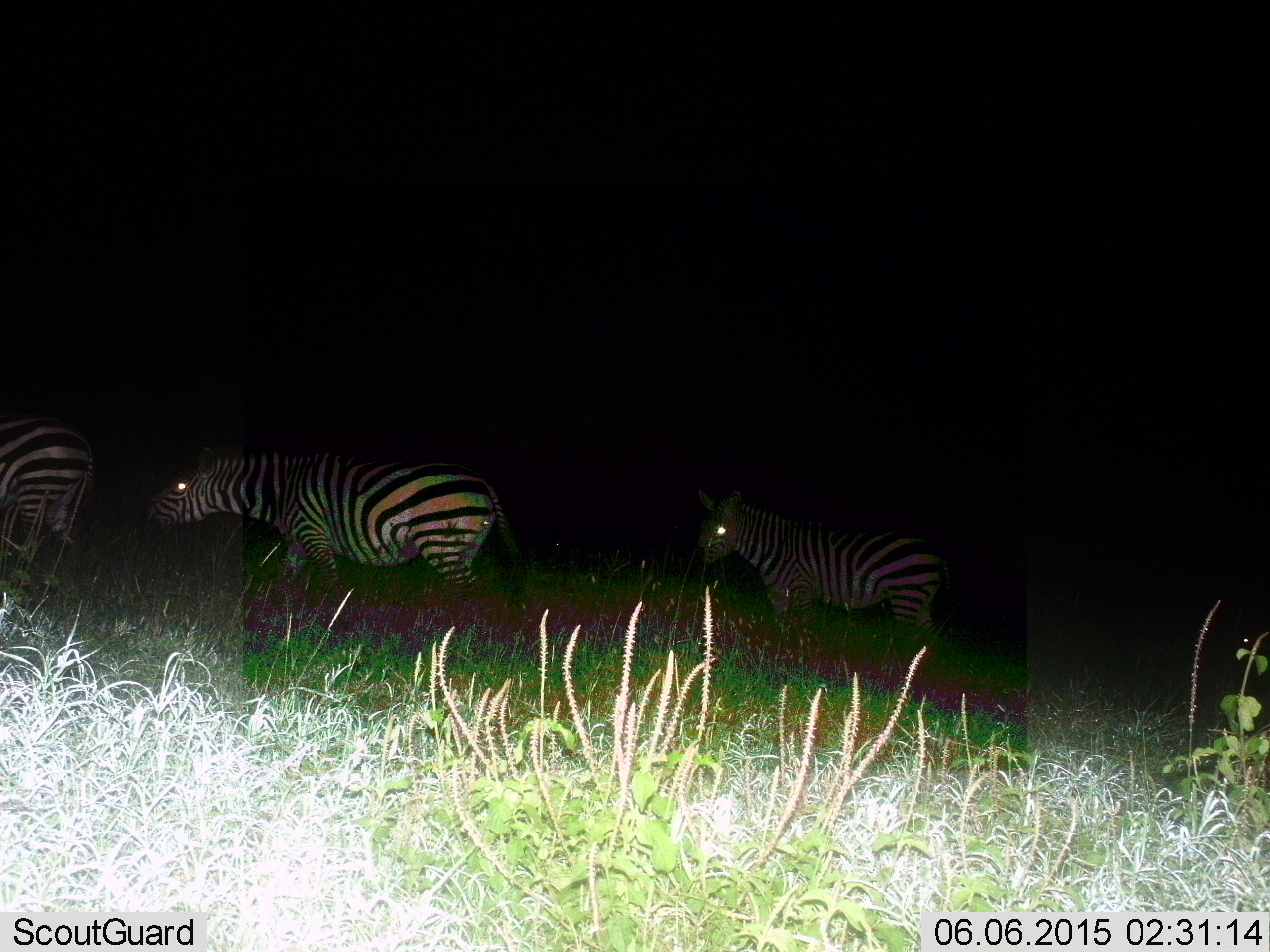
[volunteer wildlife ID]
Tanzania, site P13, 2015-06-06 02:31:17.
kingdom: Animalia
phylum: Chordata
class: Mammalia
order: Perissodactyla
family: Equidae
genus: Equus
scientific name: Equus quagga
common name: plains zebra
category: zebra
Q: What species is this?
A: Zebra (plains zebra) (Equus quagga).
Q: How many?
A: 3.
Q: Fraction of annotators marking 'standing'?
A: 20%.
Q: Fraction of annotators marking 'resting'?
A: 0%.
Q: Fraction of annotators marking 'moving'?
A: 90%.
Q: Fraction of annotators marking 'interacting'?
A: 0%.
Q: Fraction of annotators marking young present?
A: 0%.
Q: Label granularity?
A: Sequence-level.